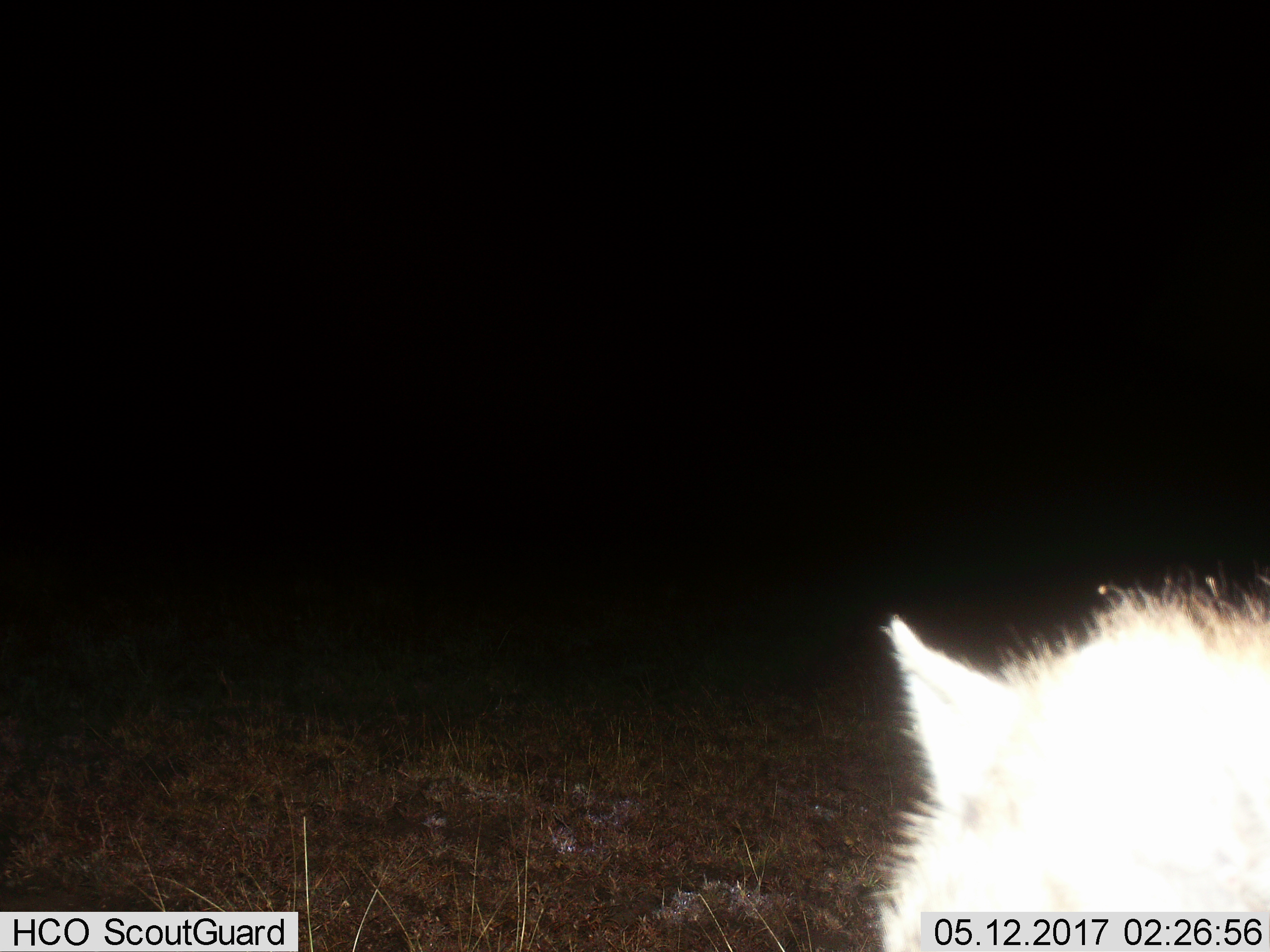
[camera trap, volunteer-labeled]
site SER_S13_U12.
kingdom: Animalia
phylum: Chordata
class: Mammalia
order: Carnivora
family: Hyaenidae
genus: Crocuta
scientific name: Crocuta crocuta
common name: spotted hyena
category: hyenaspotted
Hyenaspotted (spotted hyena) (Crocuta crocuta), count 1. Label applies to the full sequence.